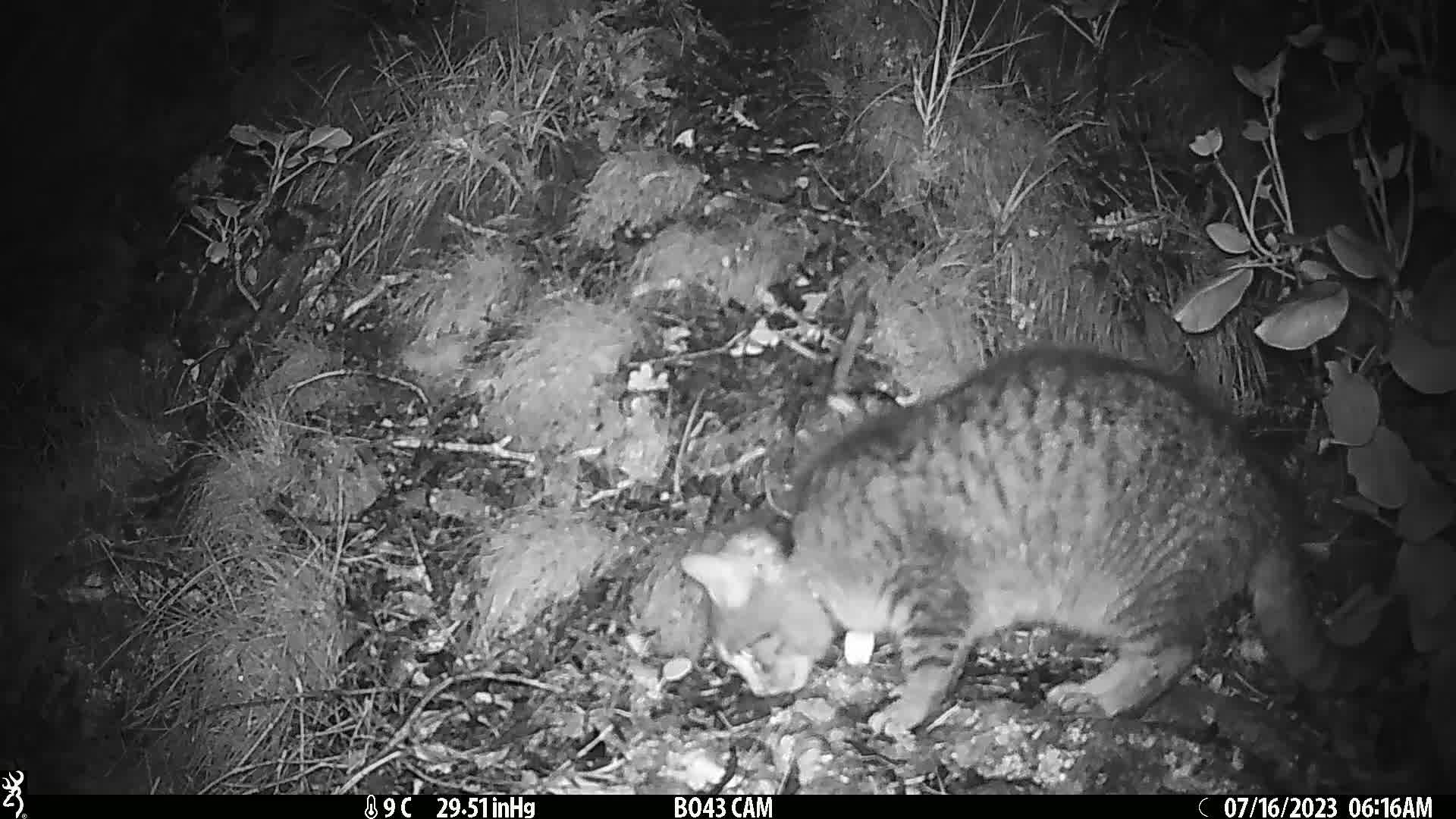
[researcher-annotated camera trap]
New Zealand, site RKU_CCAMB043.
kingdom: Animalia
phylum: Chordata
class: Mammalia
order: Carnivora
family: Felidae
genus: Felis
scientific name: Felis catus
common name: domestic cat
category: cat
Cat (domestic cat) (Felis catus).